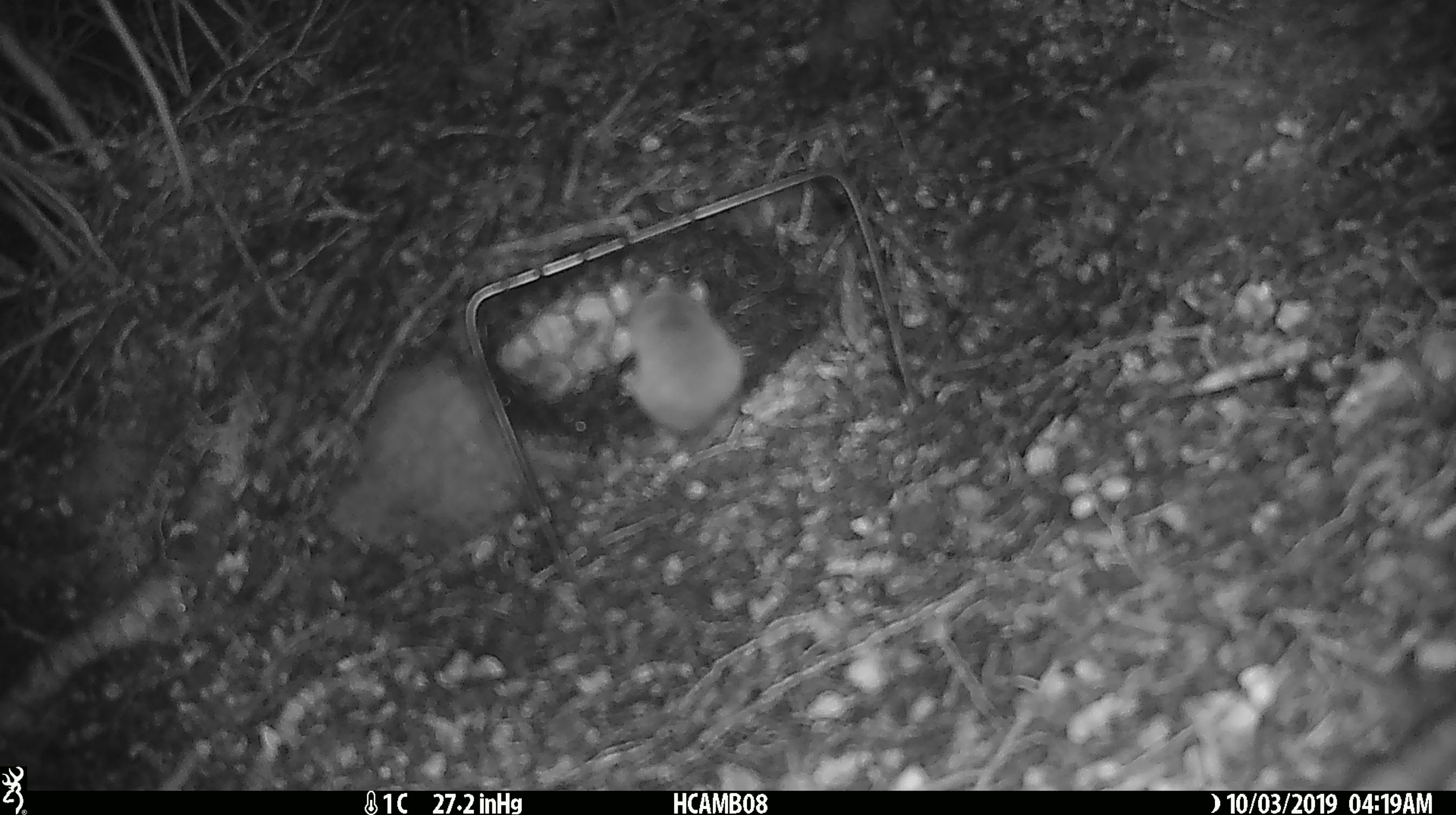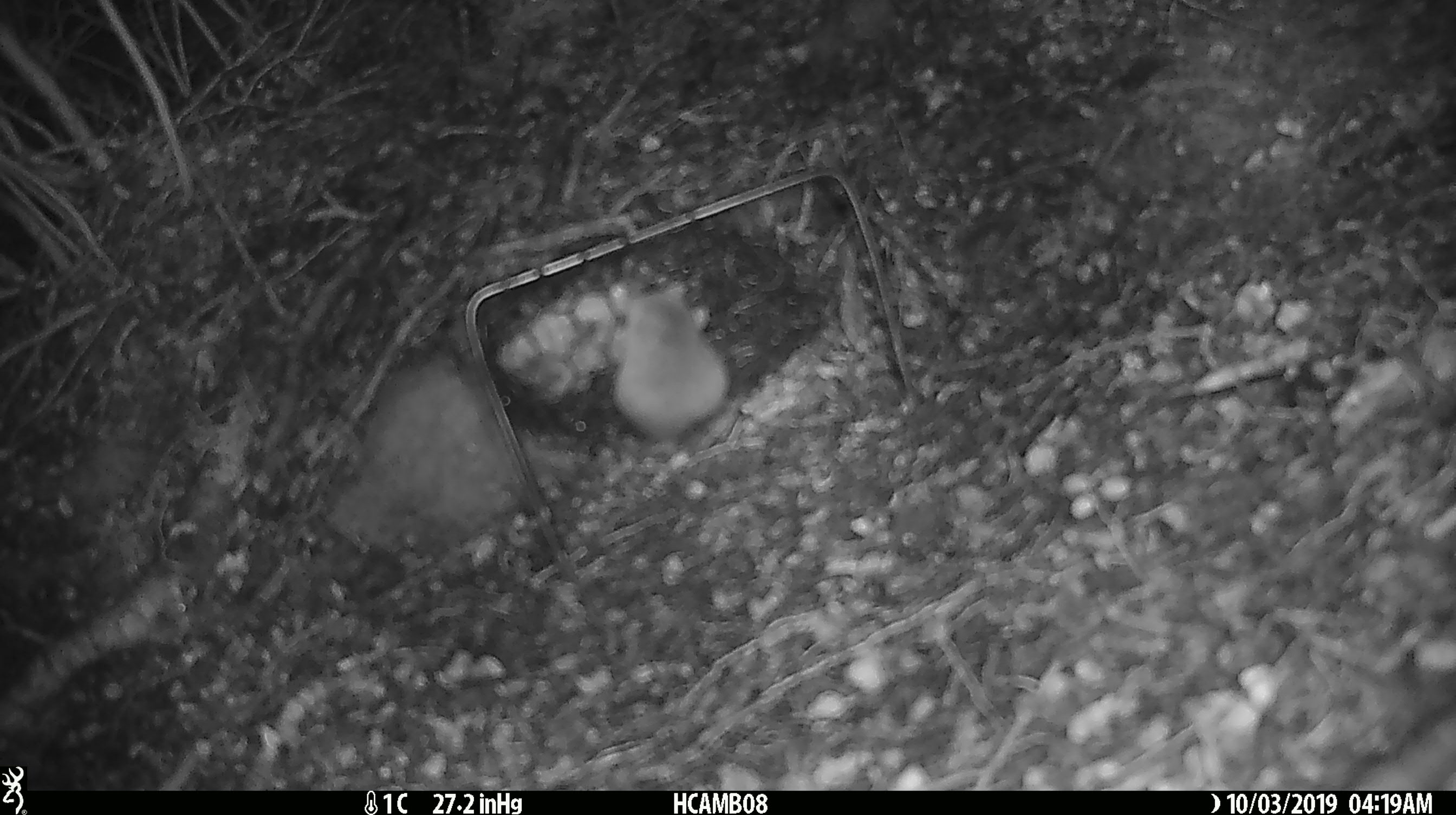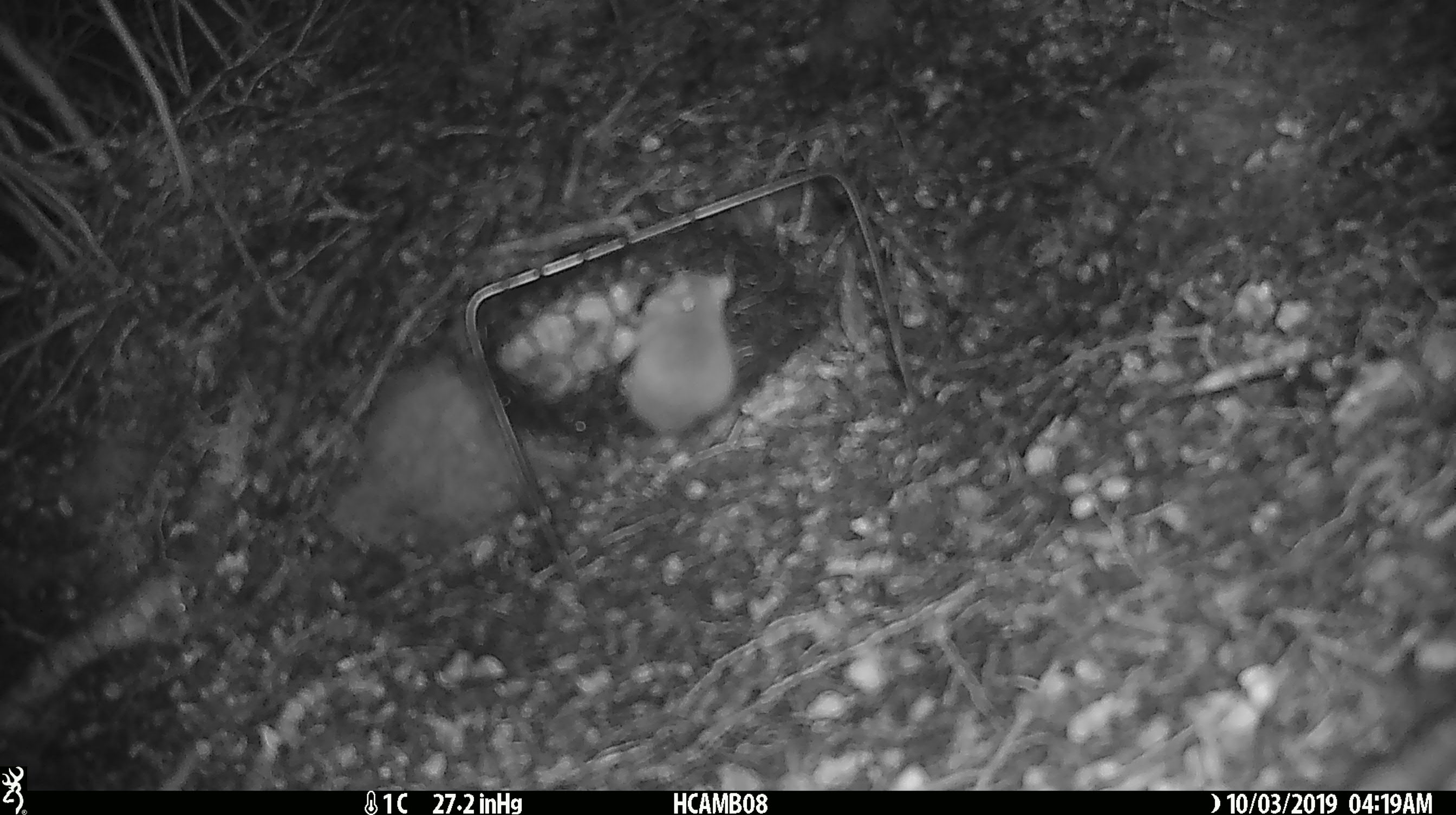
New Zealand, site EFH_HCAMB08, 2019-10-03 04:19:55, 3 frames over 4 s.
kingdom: Animalia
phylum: Chordata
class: Mammalia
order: Rodentia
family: Muridae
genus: Mus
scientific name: Mus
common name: mouse